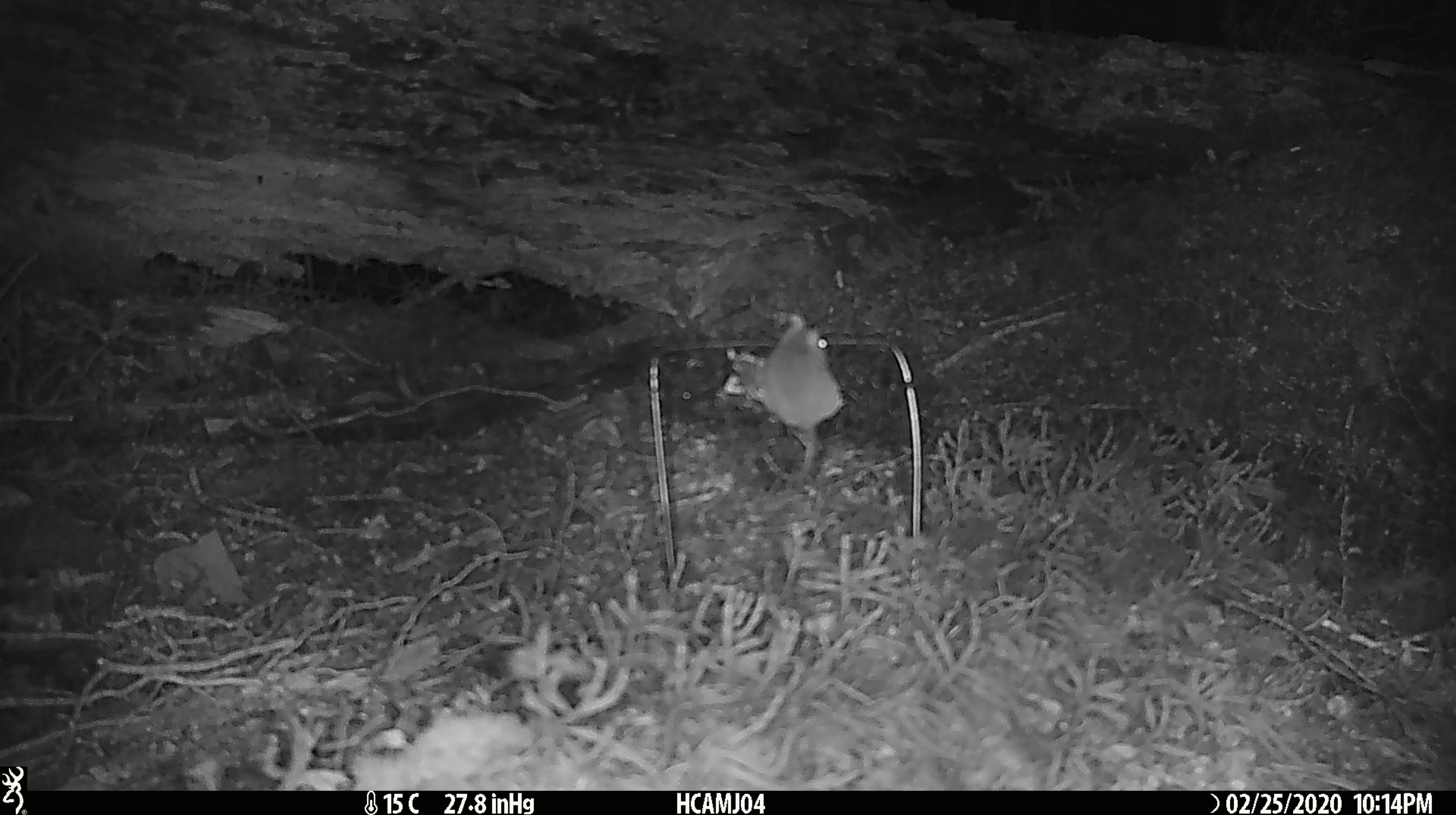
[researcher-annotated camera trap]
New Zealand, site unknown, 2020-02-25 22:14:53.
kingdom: Animalia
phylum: Chordata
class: Mammalia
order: Rodentia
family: Muridae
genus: Mus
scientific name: Mus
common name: mouse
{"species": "mouse (Mus)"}